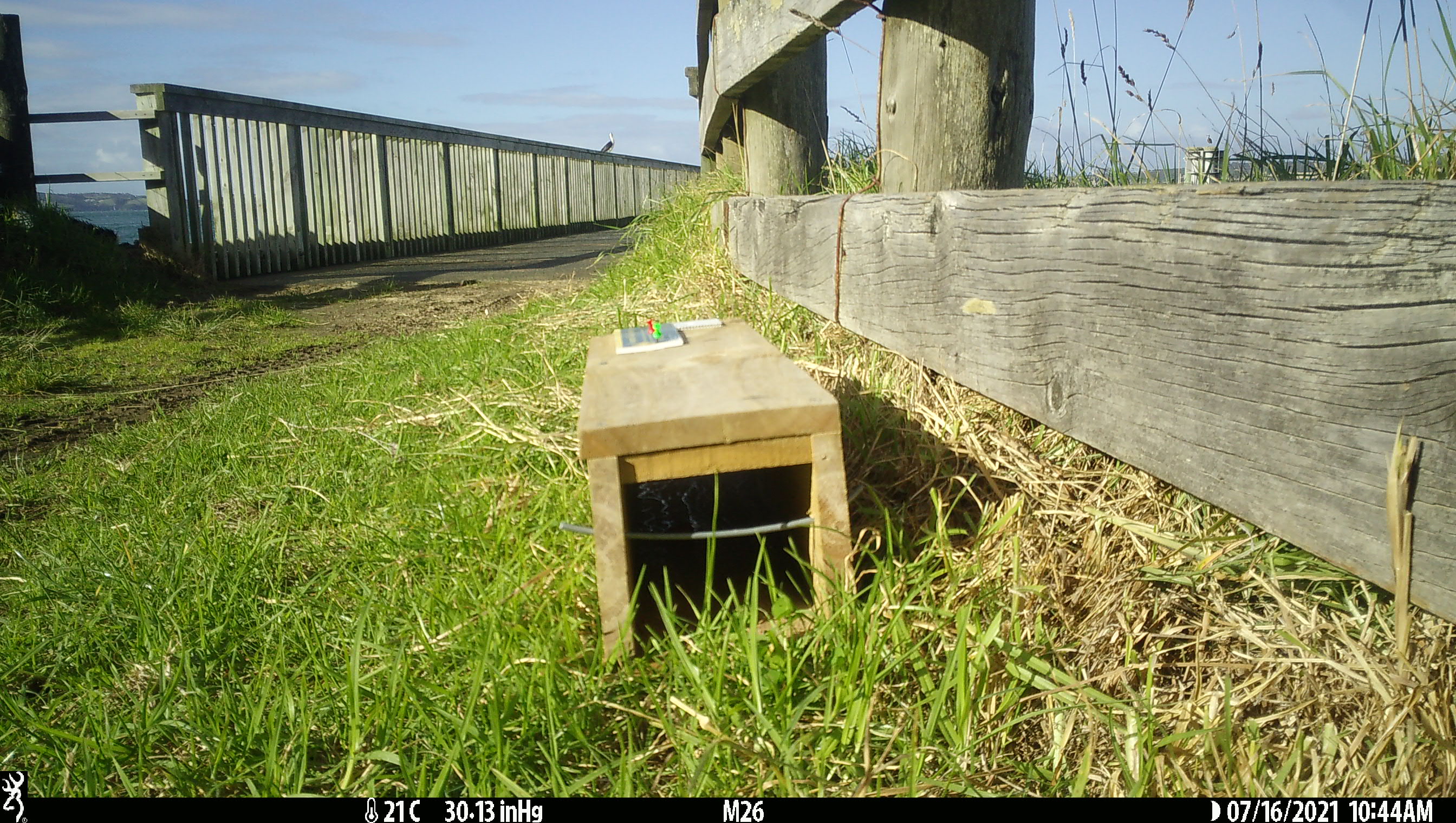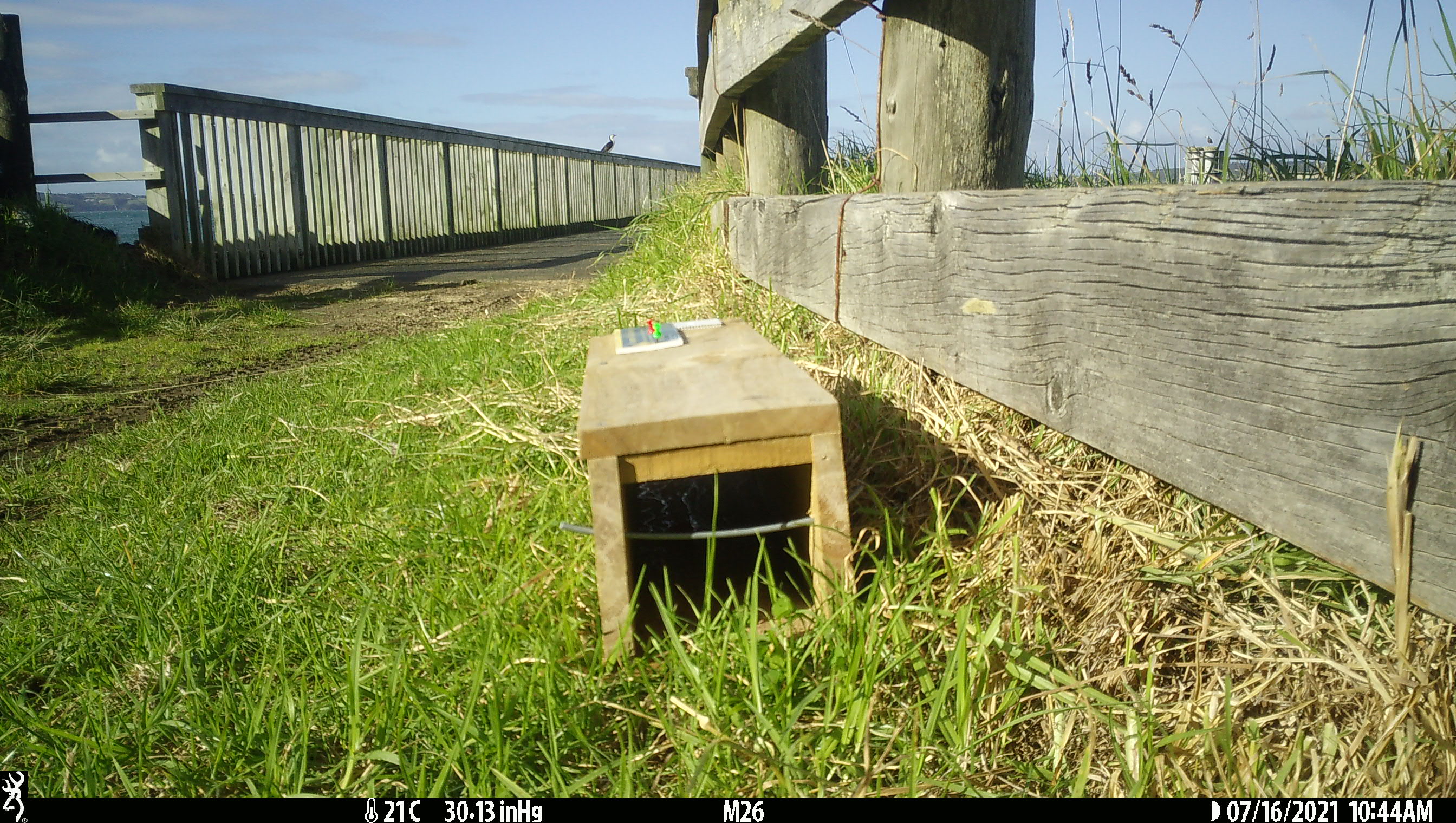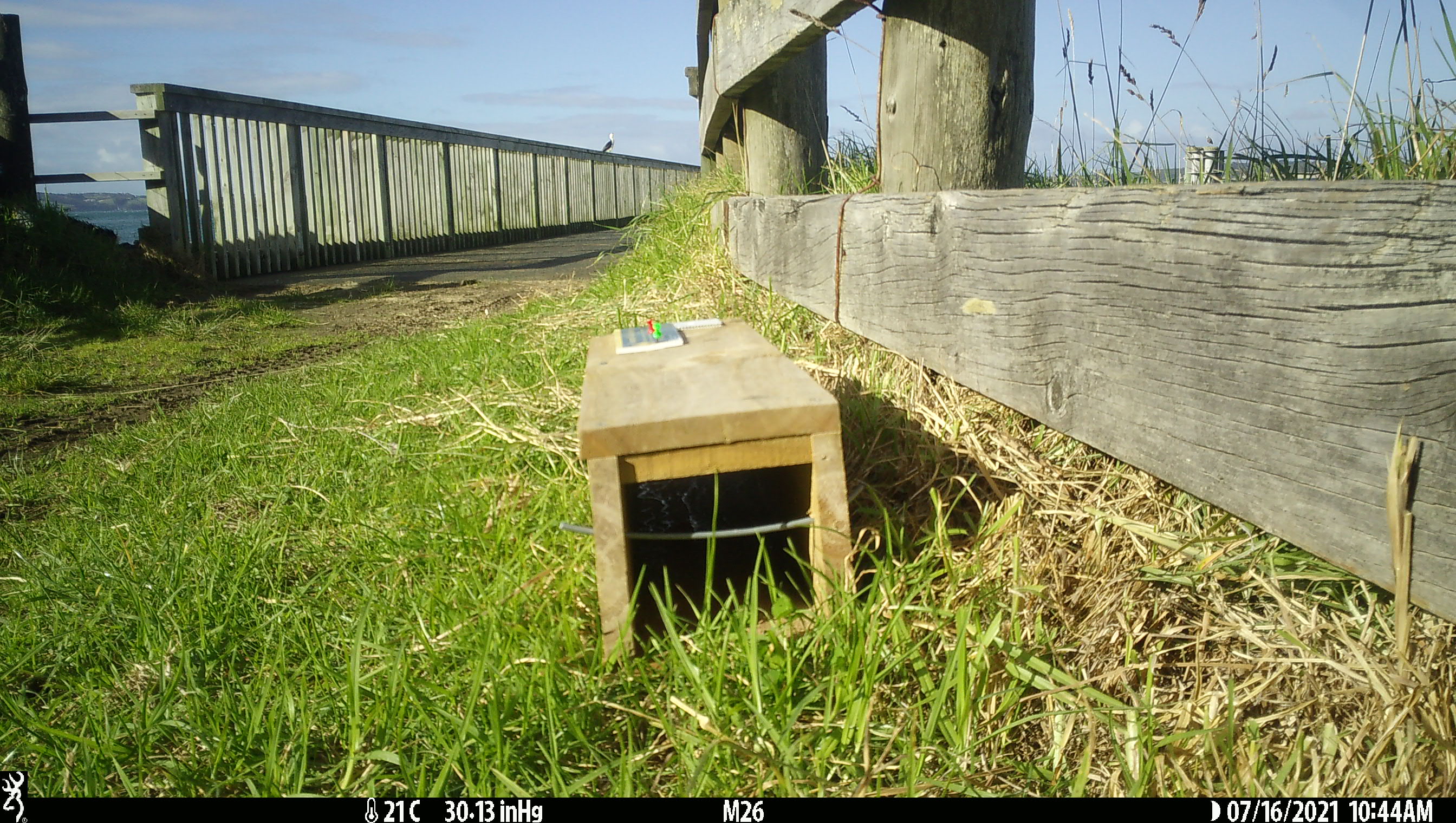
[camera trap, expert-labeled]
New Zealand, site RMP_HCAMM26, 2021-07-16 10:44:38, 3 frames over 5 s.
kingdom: Animalia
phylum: Chordata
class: Aves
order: Suliformes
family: Phalacrocoracidae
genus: Gulosus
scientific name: Gulosus aristotelis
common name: common shag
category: shag